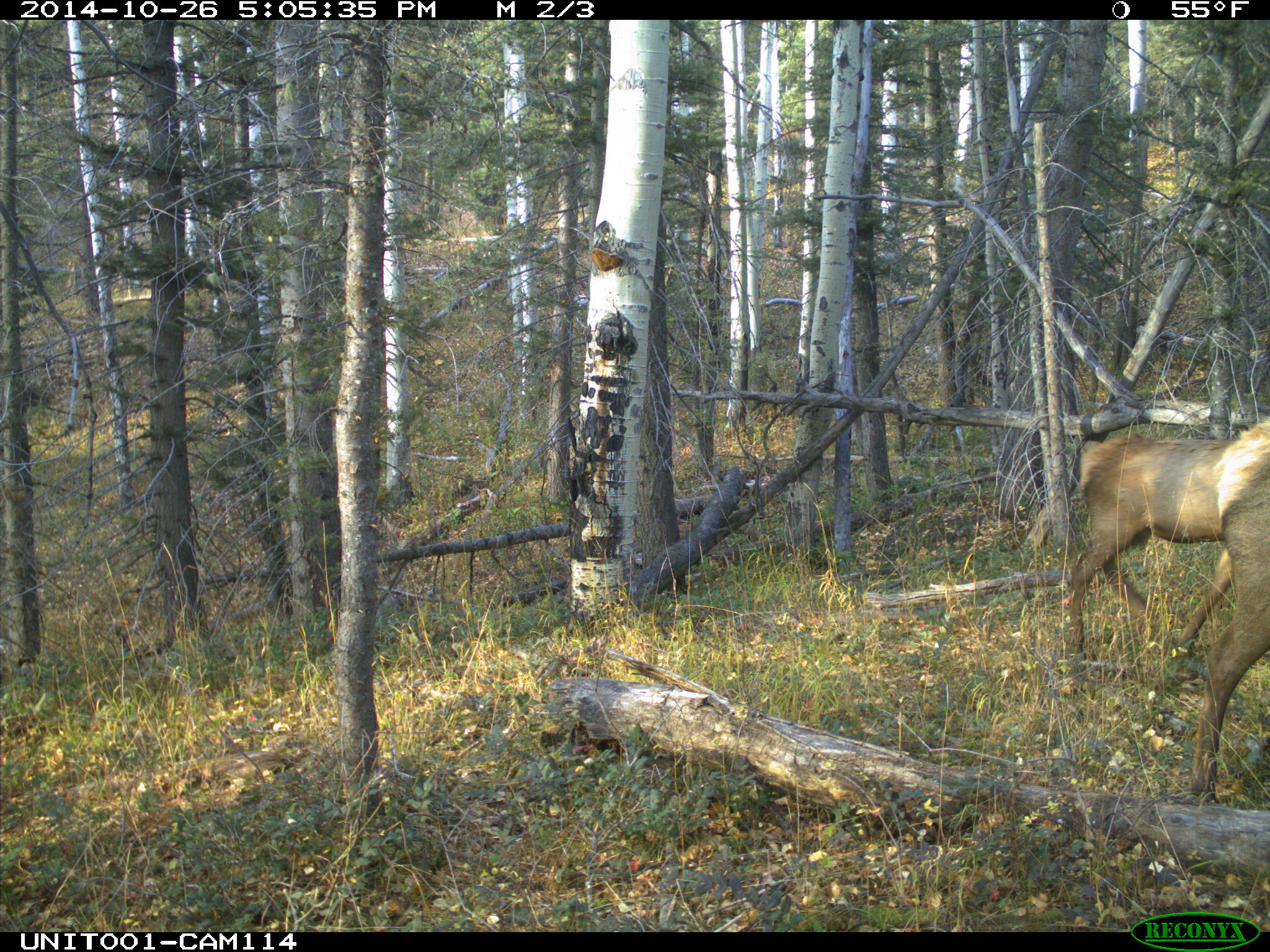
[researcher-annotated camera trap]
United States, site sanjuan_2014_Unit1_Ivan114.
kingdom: Animalia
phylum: Chordata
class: Mammalia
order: Artiodactyla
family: Cervidae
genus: Cervus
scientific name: Cervus elaphus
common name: red deer